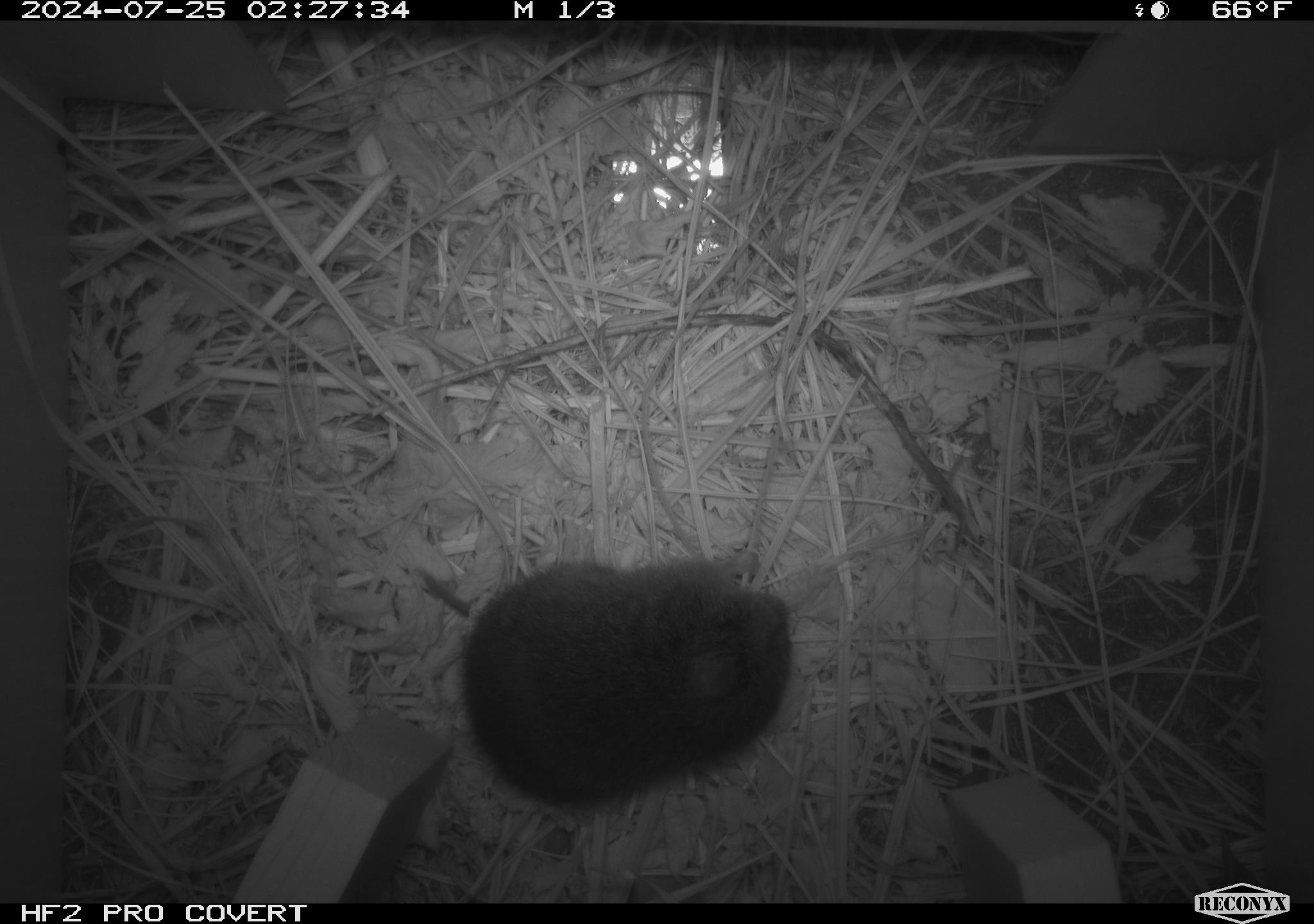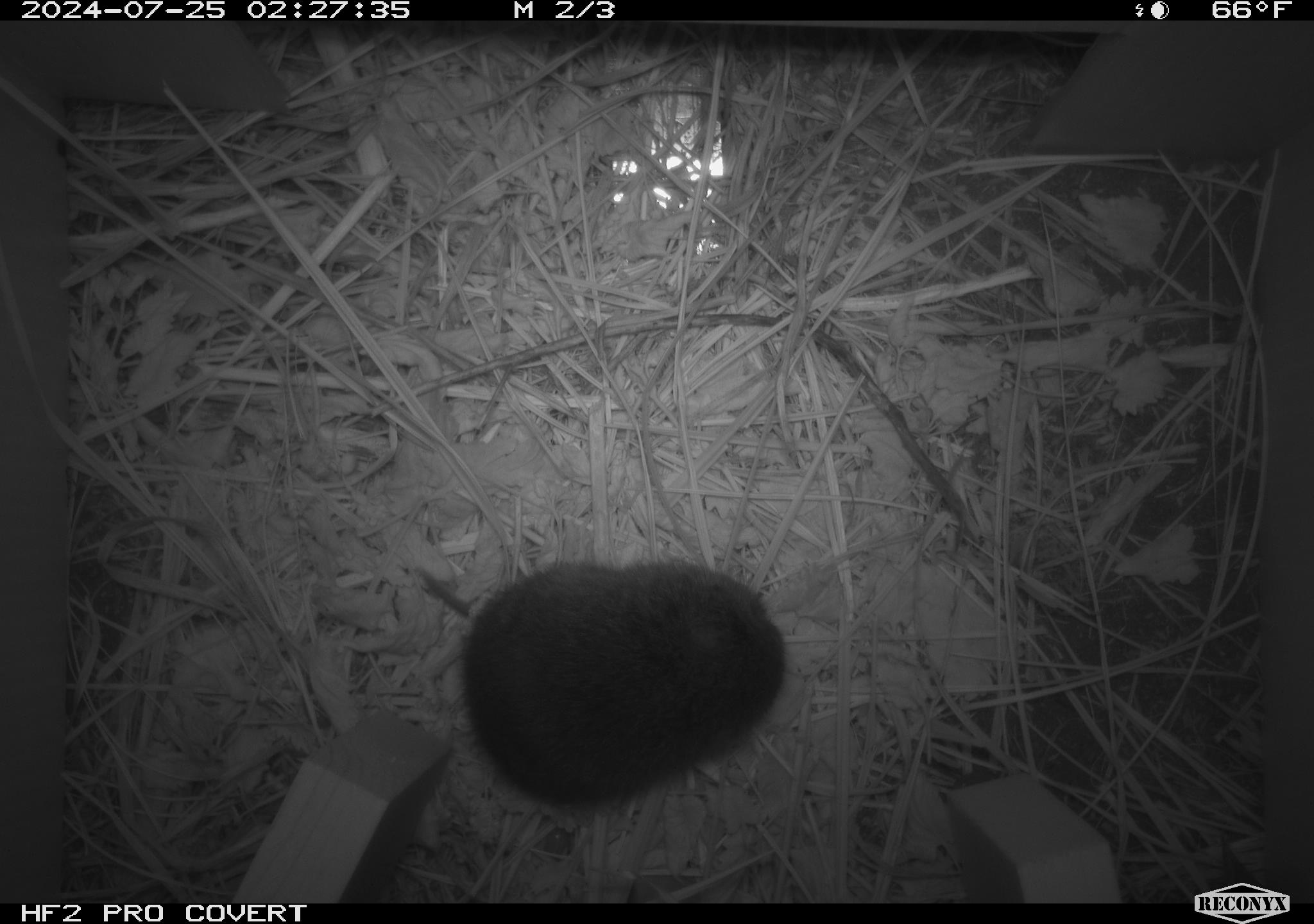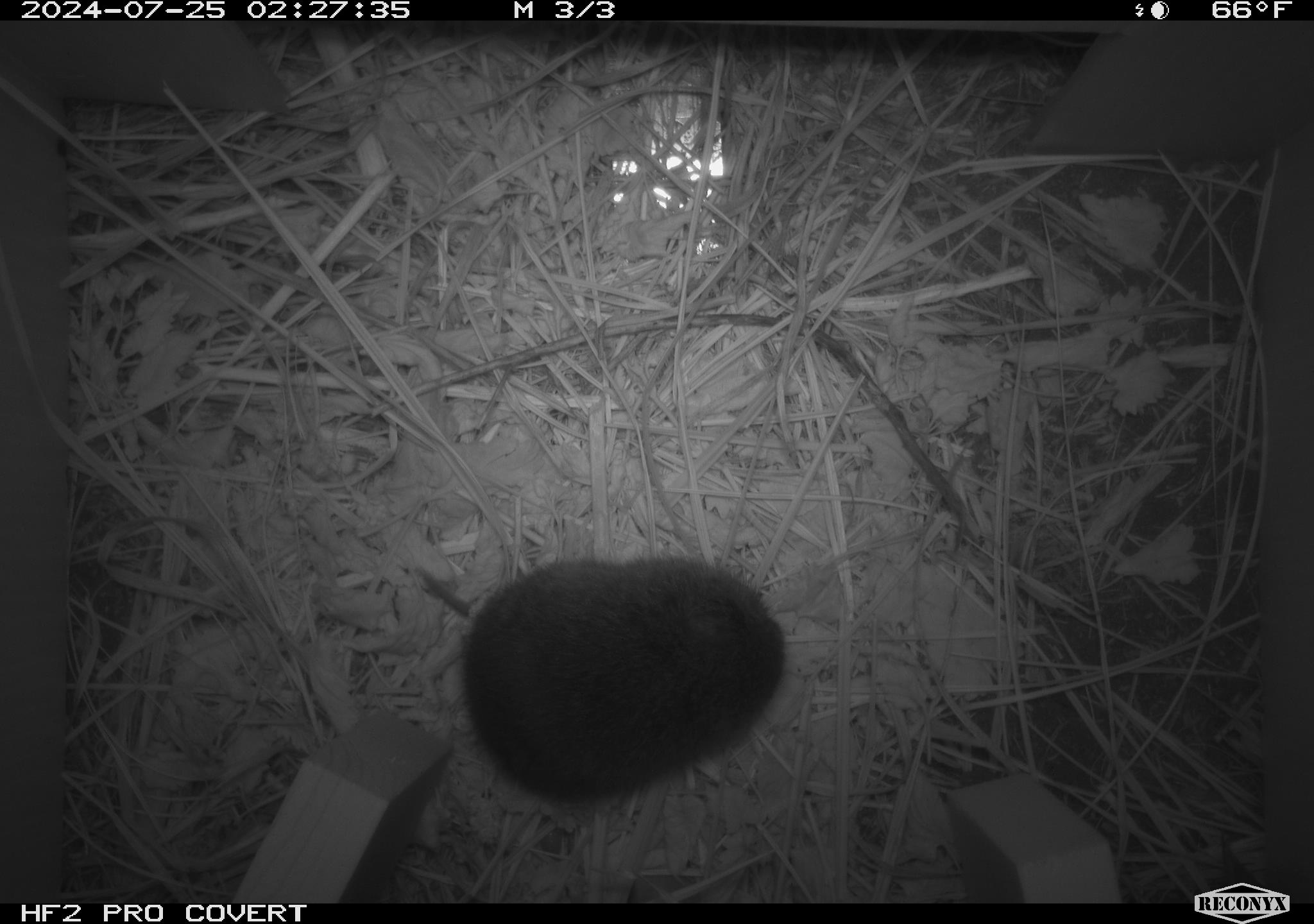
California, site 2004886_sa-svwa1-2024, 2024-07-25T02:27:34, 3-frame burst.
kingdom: Animalia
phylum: Chordata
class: Mammalia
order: Rodentia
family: Cricetidae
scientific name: Arvicolinae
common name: voles, lemmings, and muskrats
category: arvicolinae subfamily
Arvicolinae subfamily (voles, lemmings, and muskrats) (Arvicolinae).